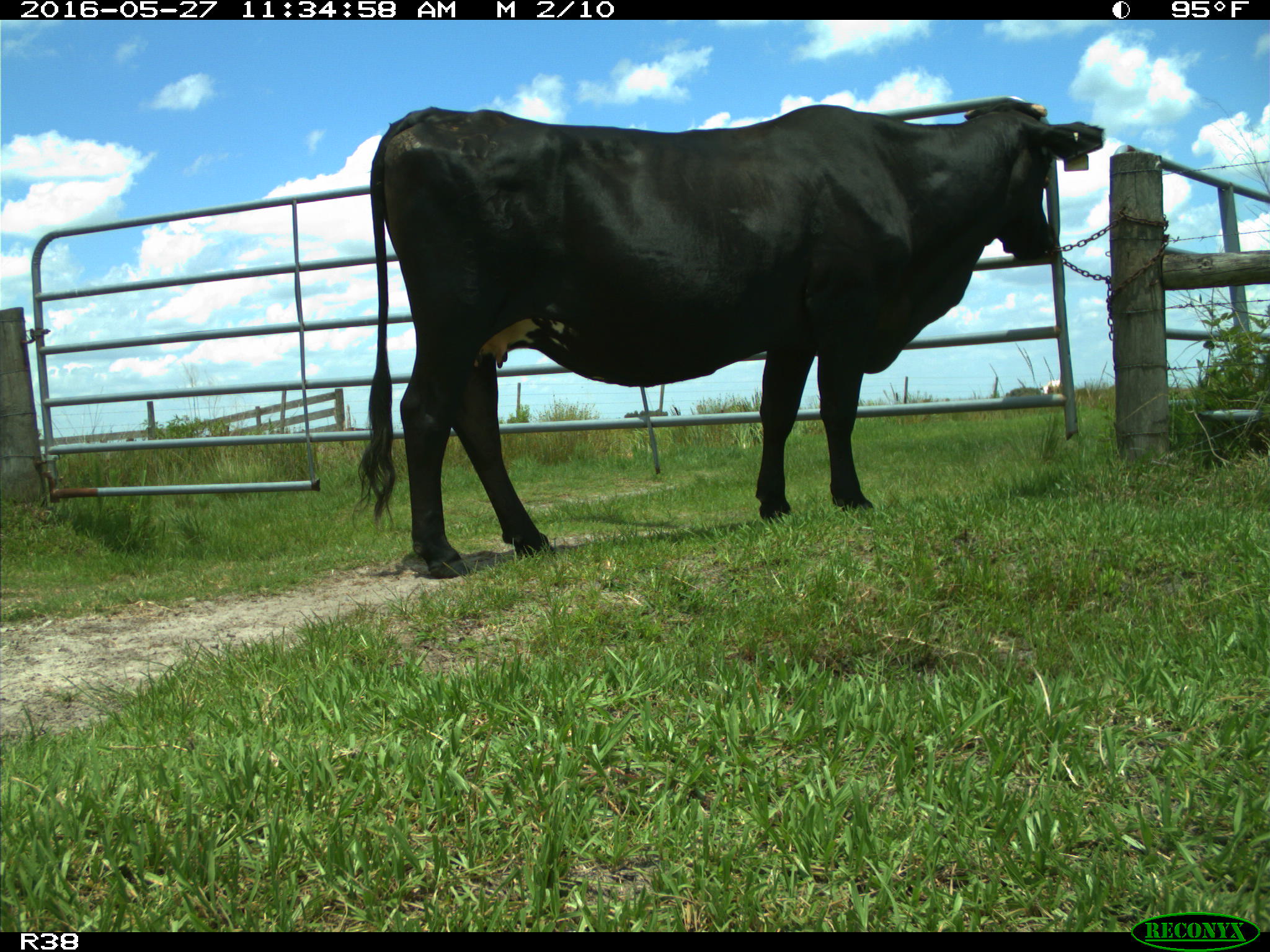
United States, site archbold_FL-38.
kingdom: Animalia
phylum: Chordata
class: Mammalia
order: Artiodactyla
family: Bovidae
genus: Bos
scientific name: Bos taurus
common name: domestic cow